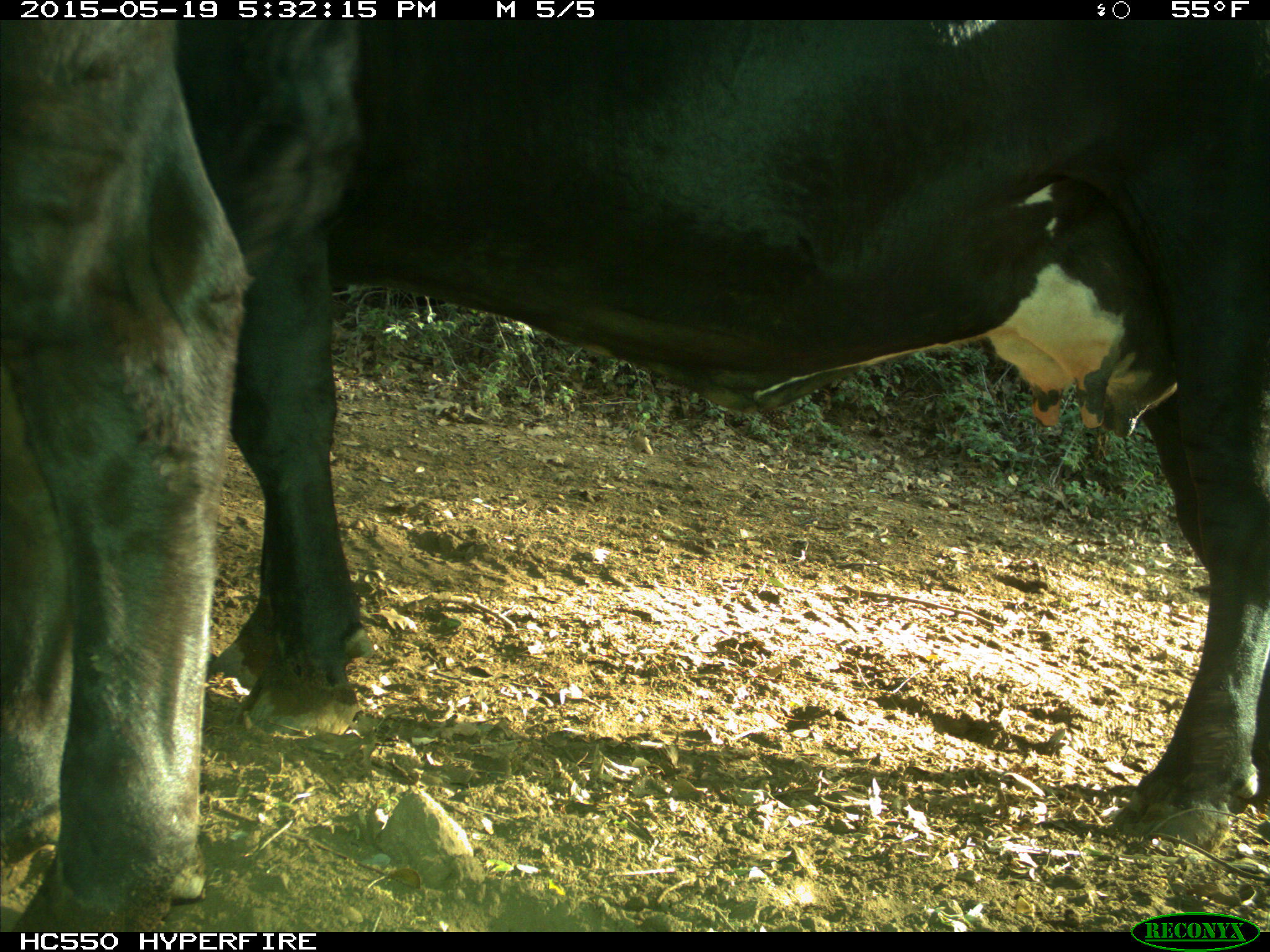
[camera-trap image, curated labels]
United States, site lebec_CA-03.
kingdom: Animalia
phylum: Chordata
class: Mammalia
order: Artiodactyla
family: Bovidae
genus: Bos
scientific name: Bos taurus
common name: domestic cow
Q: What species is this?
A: Bos taurus (domestic cow).